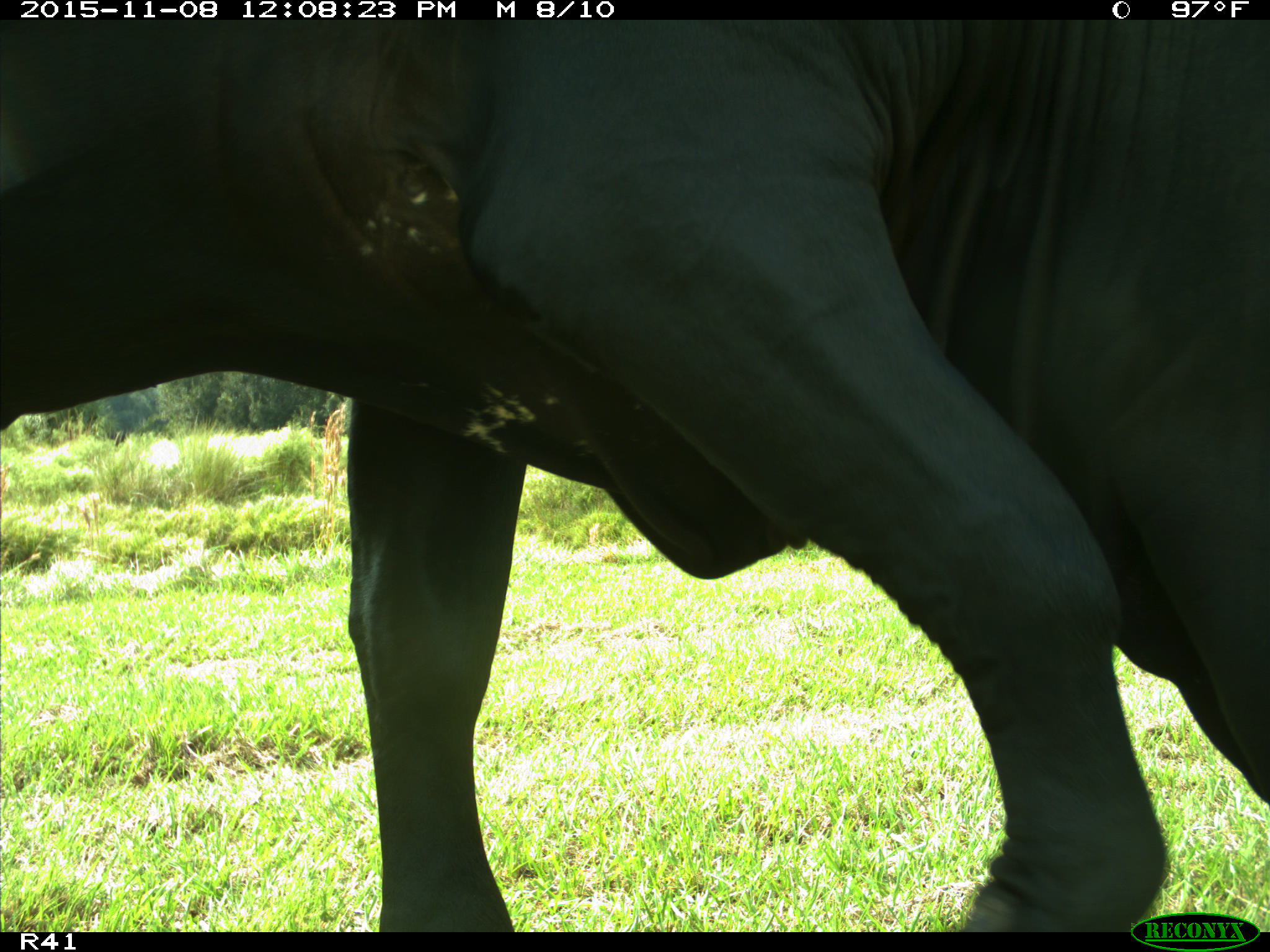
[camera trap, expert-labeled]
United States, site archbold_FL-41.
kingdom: Animalia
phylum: Chordata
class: Mammalia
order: Artiodactyla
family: Bovidae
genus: Bos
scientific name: Bos taurus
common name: domestic cow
Bos taurus (domestic cow).